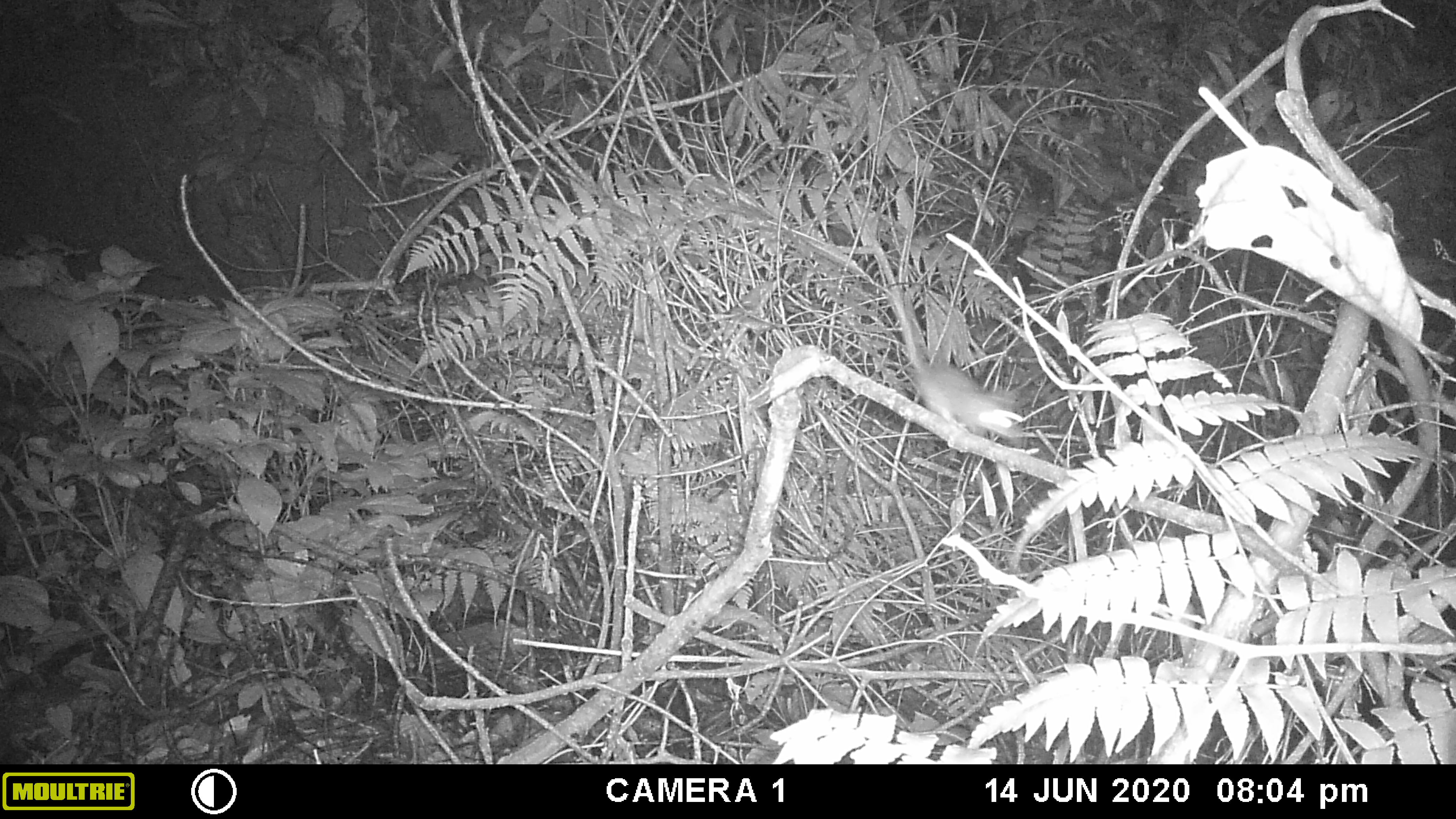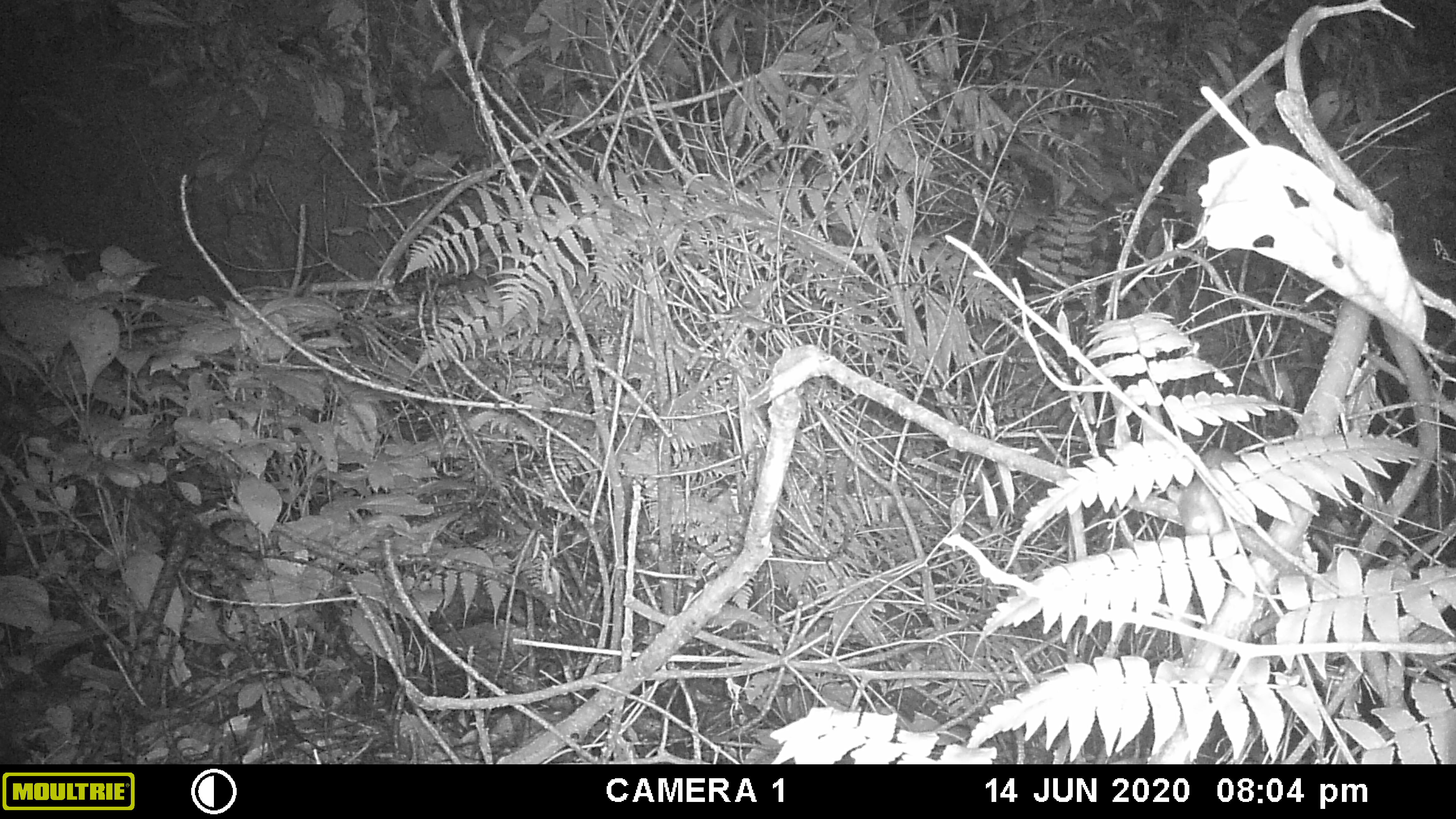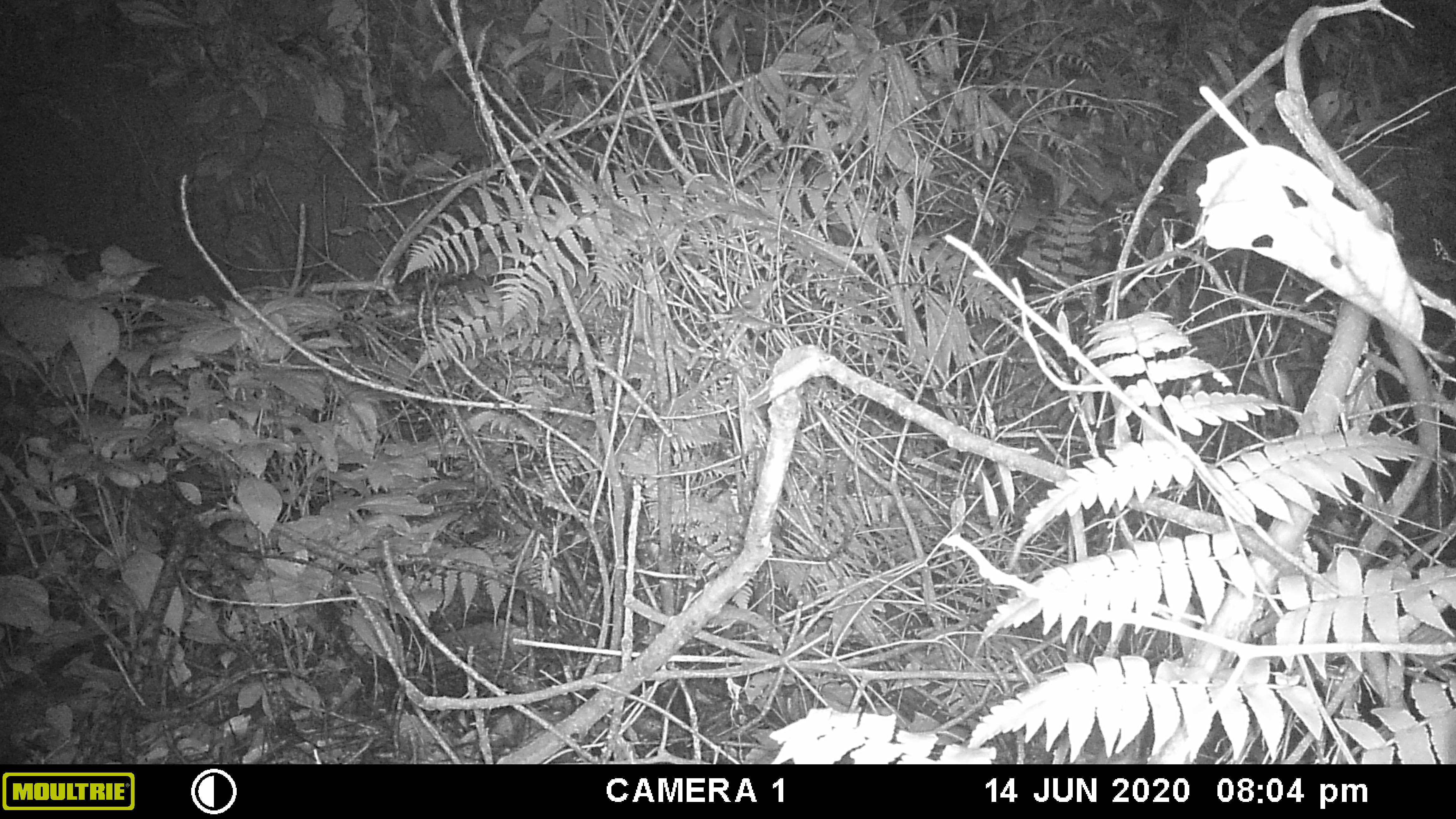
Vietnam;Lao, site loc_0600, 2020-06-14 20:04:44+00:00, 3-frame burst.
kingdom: Animalia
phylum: Chordata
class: Mammalia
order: Rodentia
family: Muridae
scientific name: Muridae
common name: old-world mice and rats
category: unidentified murid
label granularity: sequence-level